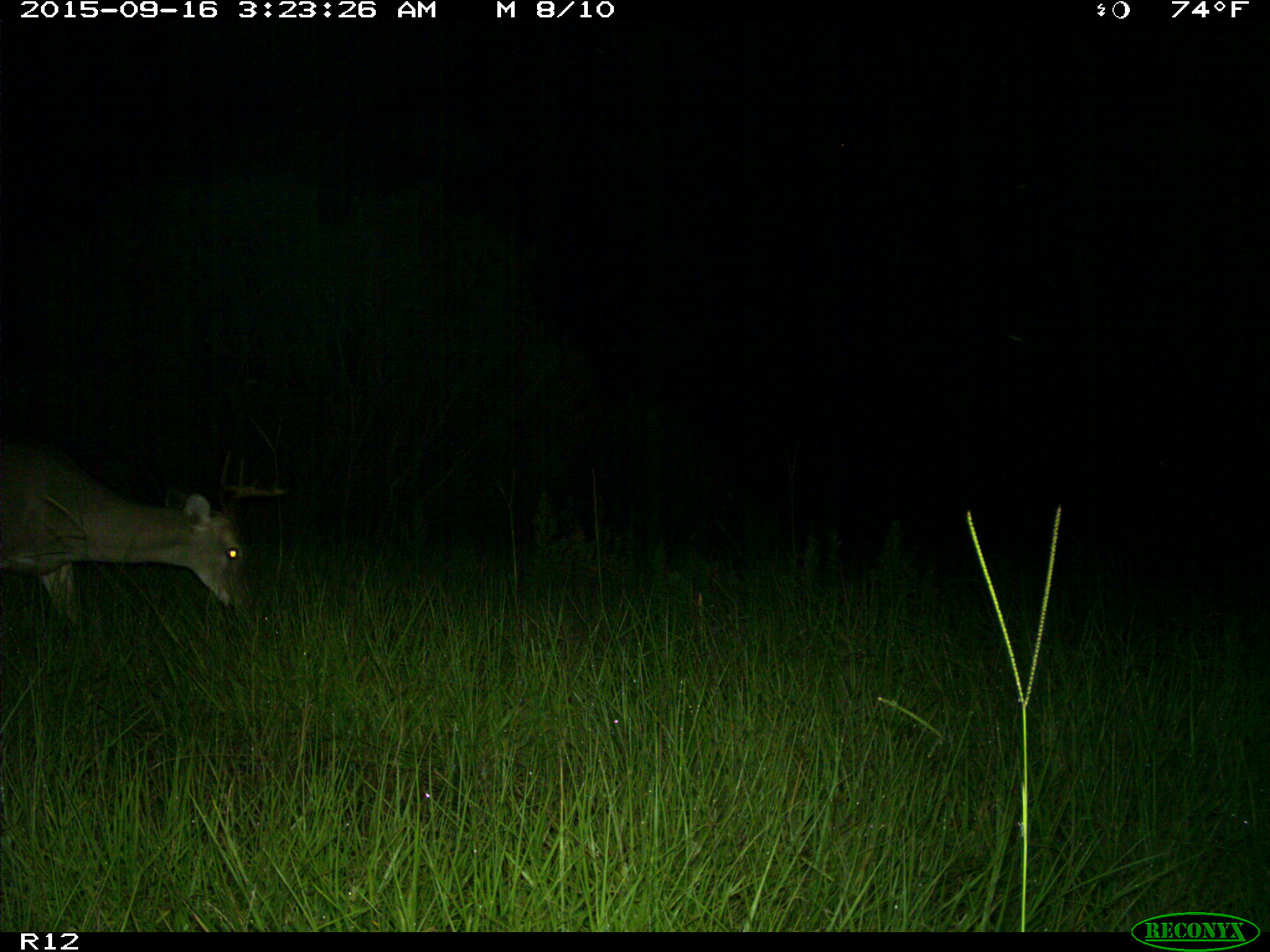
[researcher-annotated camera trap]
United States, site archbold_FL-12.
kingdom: Animalia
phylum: Chordata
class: Mammalia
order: Artiodactyla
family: Cervidae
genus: Odocoileus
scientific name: Odocoileus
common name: deer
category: unidentified deer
Unidentified deer (deer) (Odocoileus).